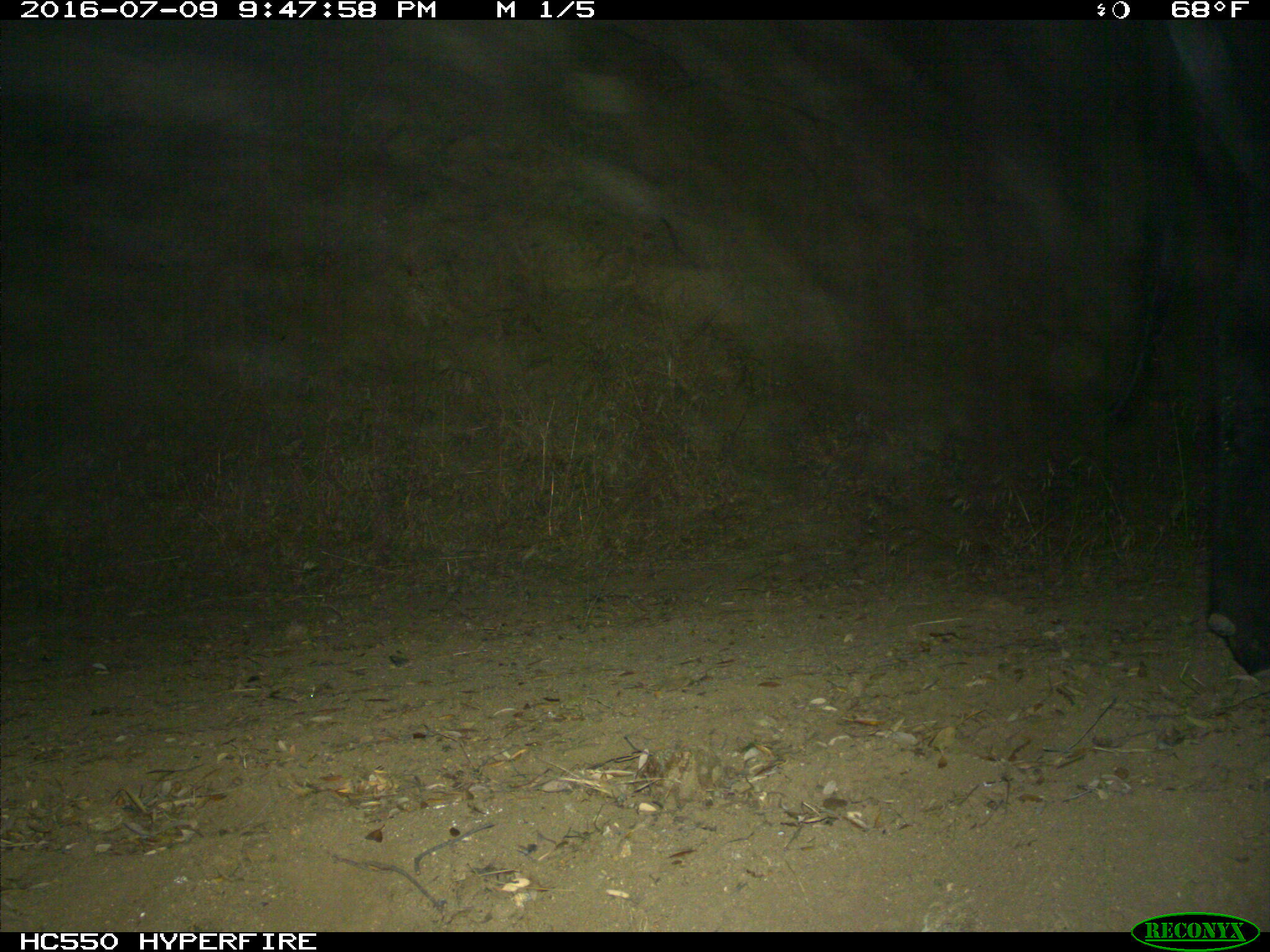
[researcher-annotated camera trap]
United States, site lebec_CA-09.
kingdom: Animalia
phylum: Chordata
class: Mammalia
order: Artiodactyla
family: Bovidae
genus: Bos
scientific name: Bos taurus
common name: domestic cow